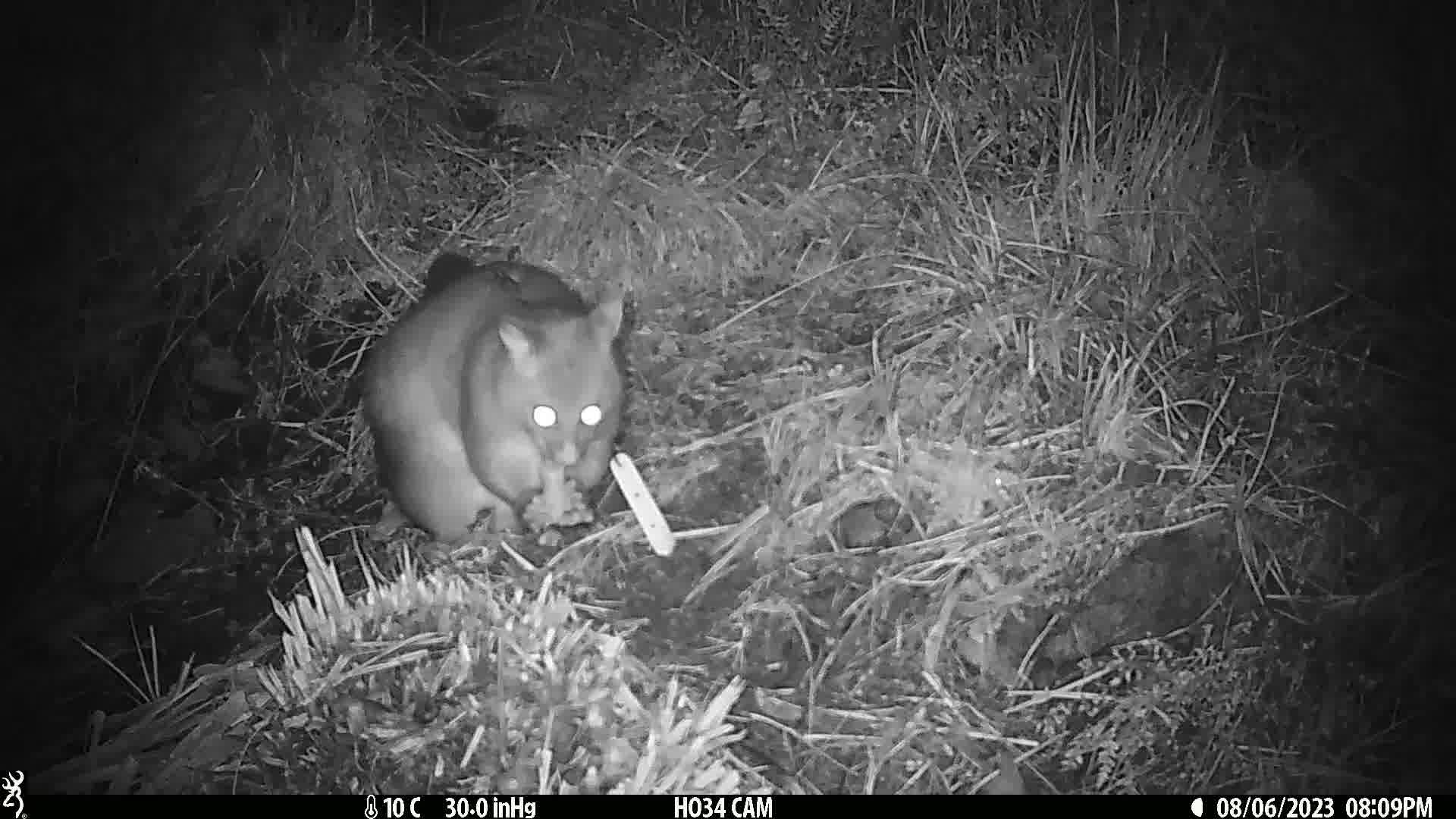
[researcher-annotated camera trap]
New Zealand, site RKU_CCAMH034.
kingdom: Animalia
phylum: Chordata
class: Mammalia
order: Diprotodontia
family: Phalangeridae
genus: Trichosurus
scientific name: Trichosurus vulpecula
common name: common brushtail possum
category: possum